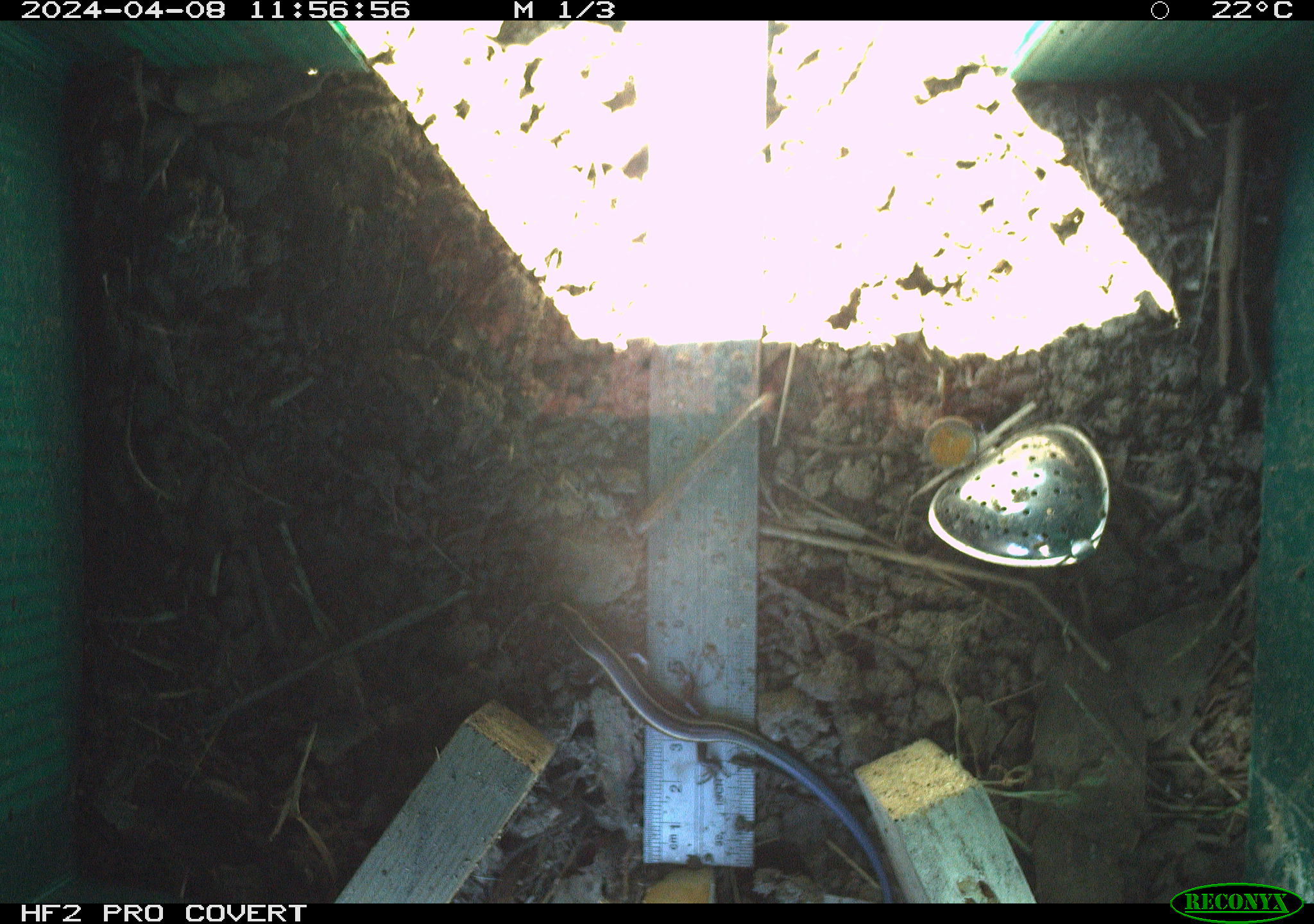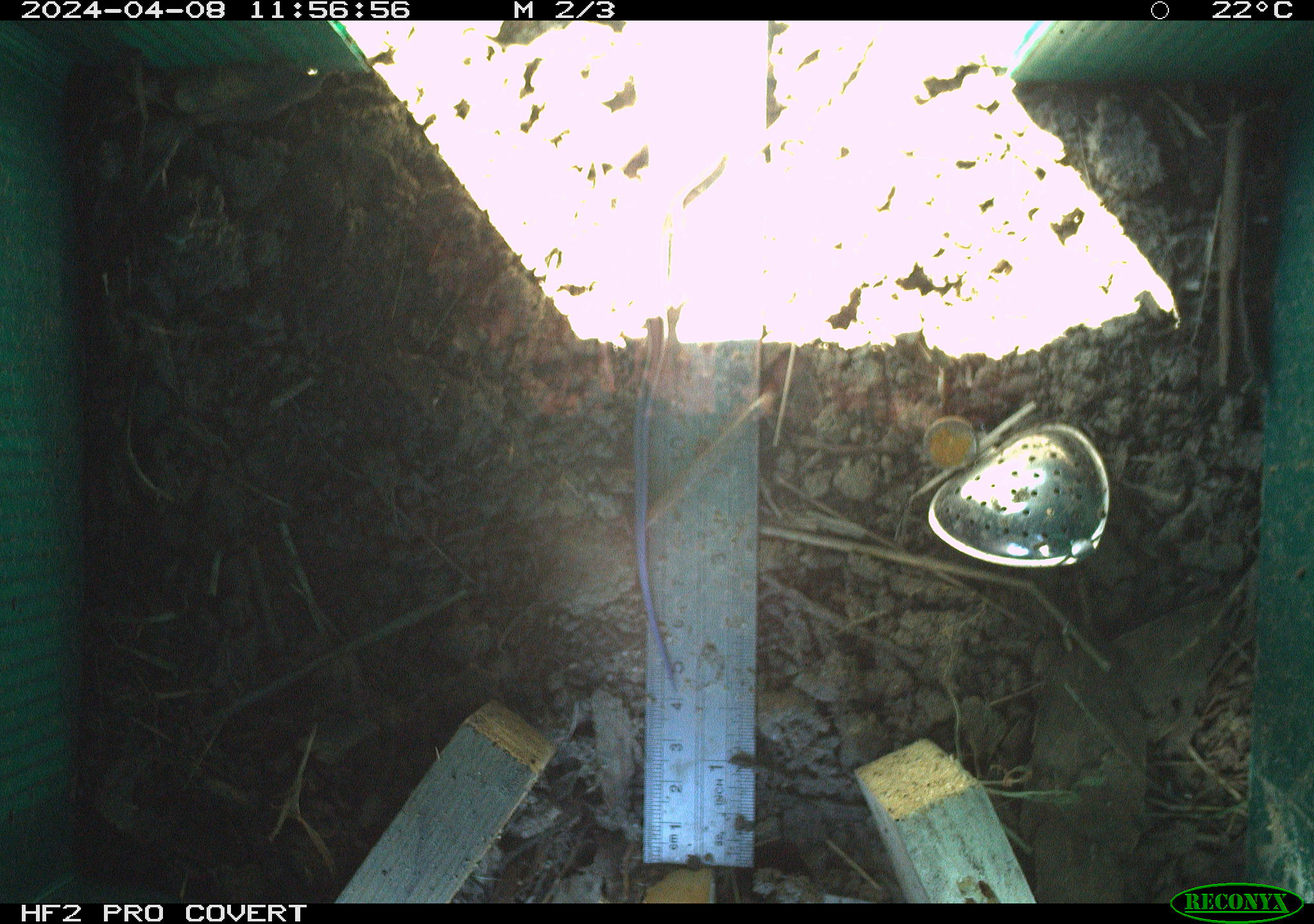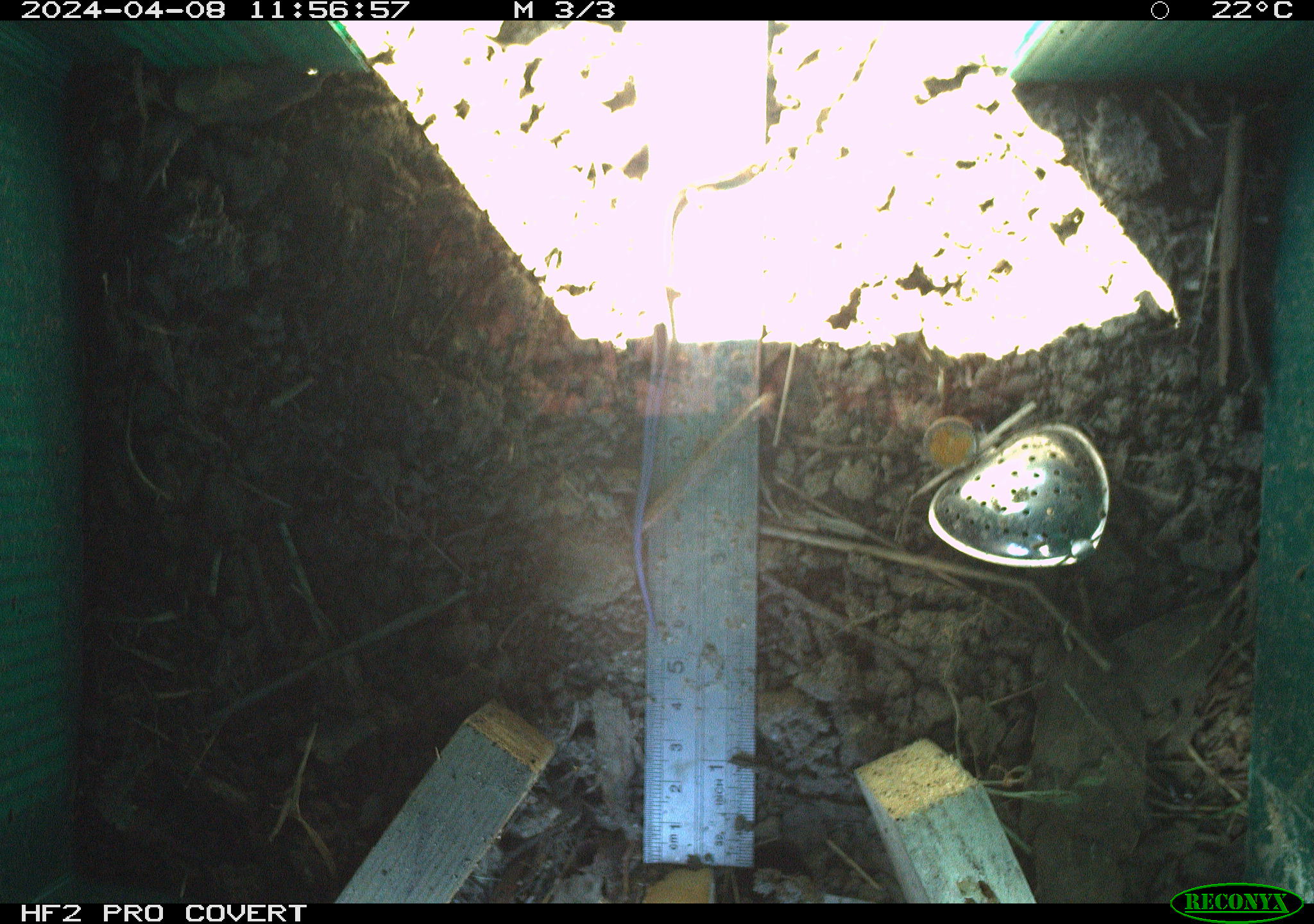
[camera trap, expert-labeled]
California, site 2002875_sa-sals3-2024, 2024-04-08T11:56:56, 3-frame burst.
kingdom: Animalia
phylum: Chordata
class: Reptilia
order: Squamata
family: Scincidae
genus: Plestiodon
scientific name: Plestiodon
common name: blue-tailed skinks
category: plestiodon species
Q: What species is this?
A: Plestiodon species (blue-tailed skinks) (Plestiodon).